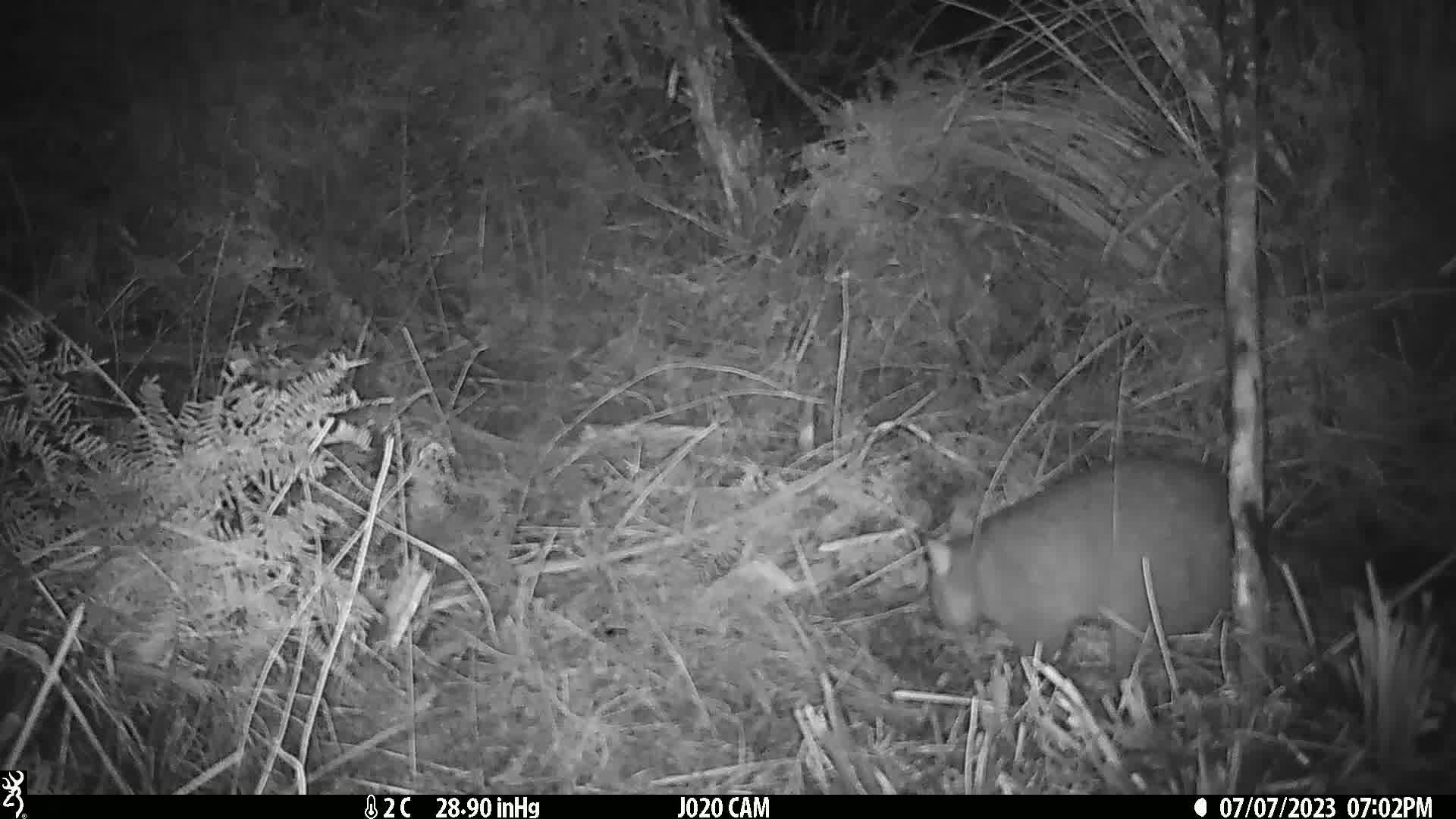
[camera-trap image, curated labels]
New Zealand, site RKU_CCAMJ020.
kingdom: Animalia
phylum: Chordata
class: Mammalia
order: Diprotodontia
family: Phalangeridae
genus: Trichosurus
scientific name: Trichosurus vulpecula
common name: common brushtail possum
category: possum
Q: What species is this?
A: Possum (common brushtail possum) (Trichosurus vulpecula).